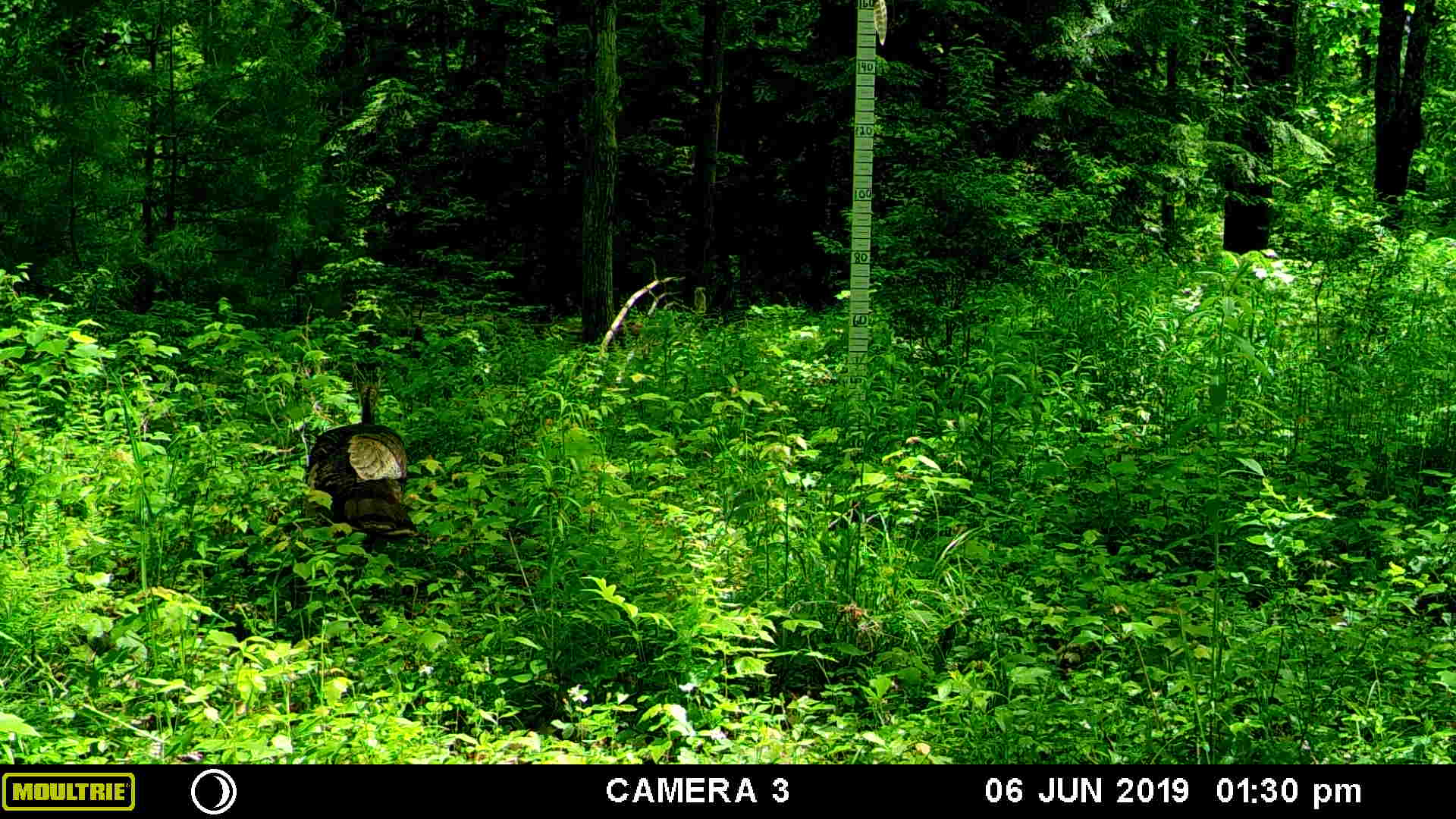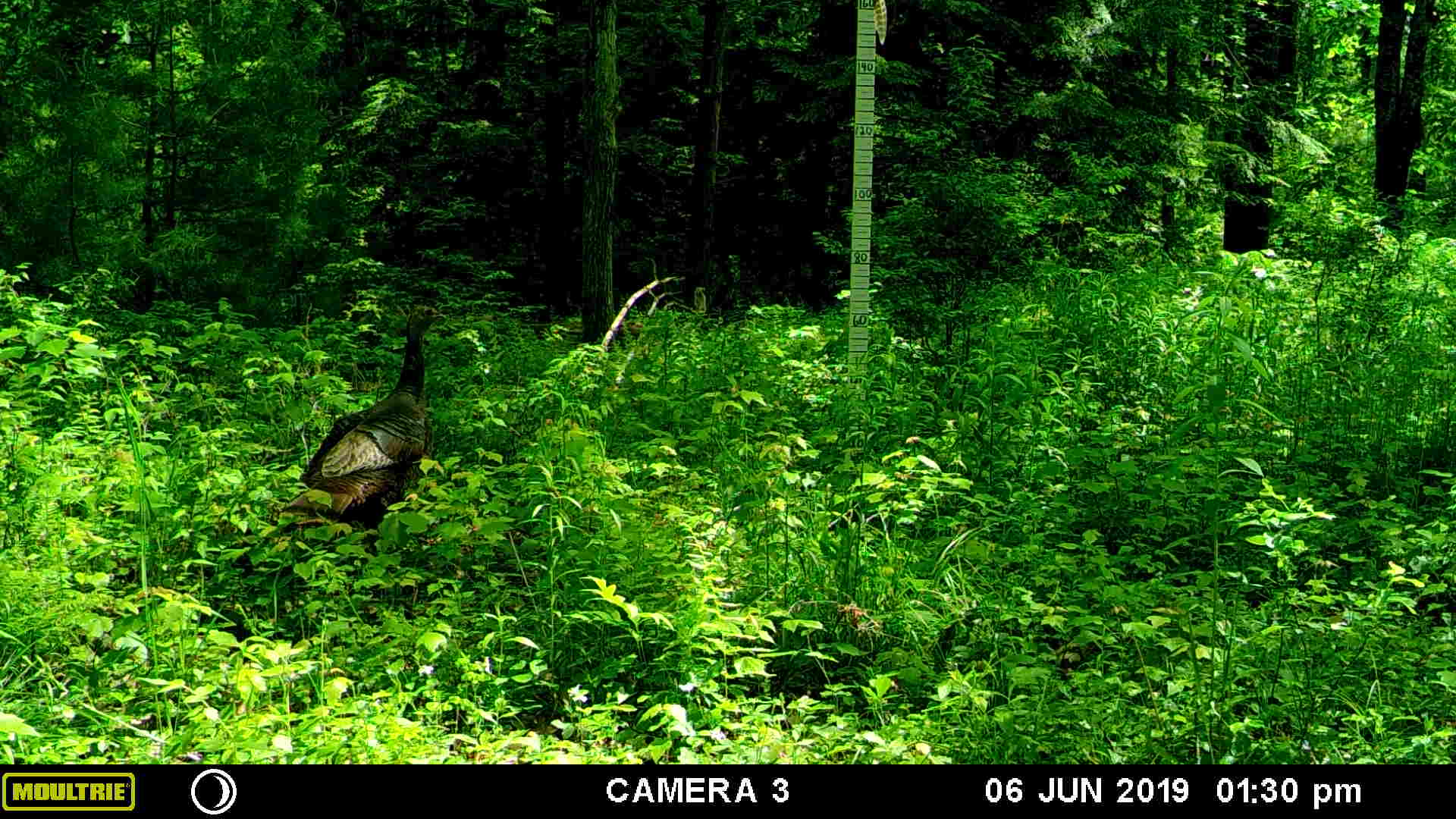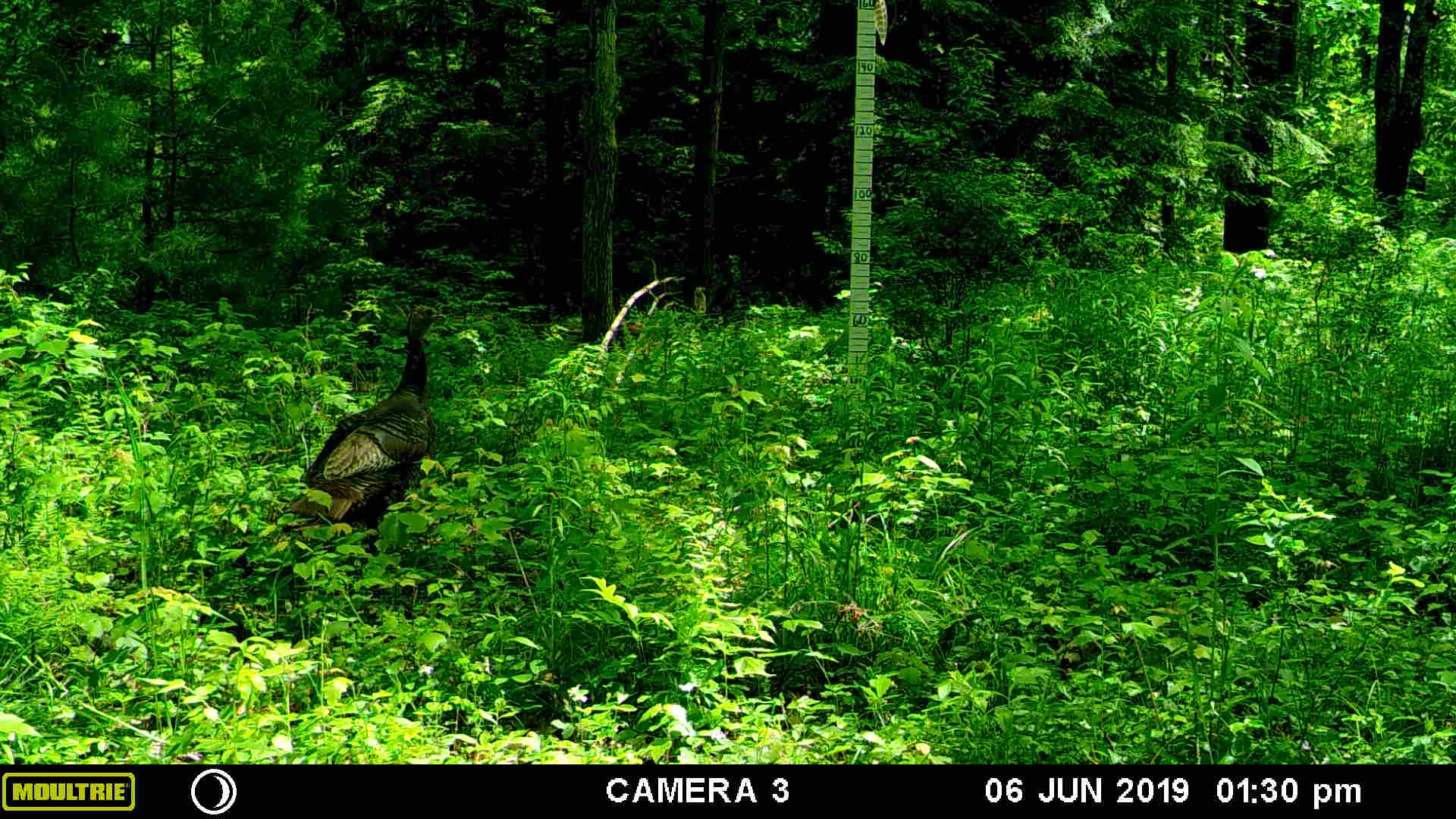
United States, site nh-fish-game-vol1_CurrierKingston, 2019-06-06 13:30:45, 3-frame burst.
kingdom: Animalia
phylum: Chordata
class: Aves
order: Galliformes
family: Phasianidae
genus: Meleagris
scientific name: Meleagris gallopavo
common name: wild turkey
Wild turkey (Meleagris gallopavo).